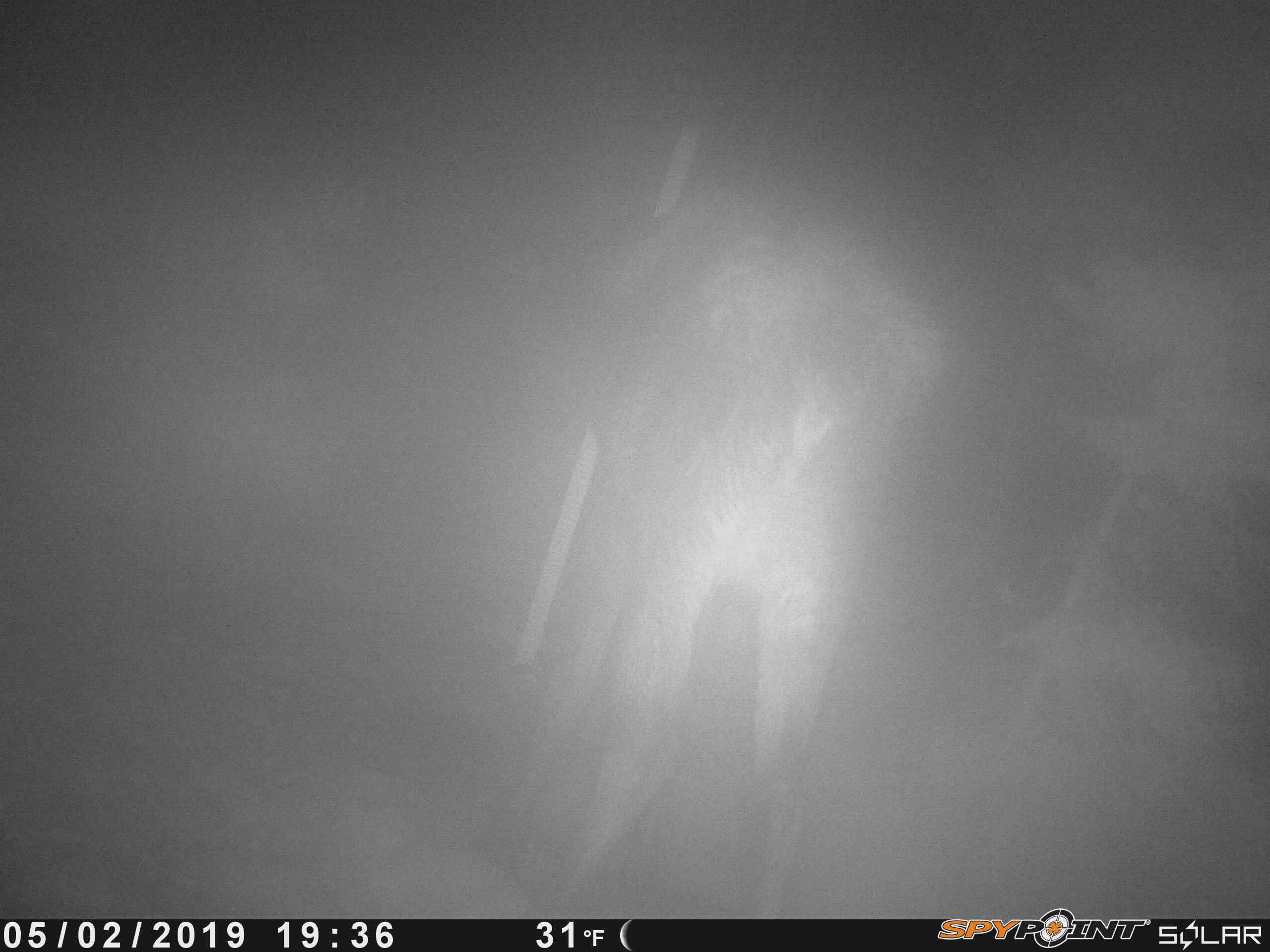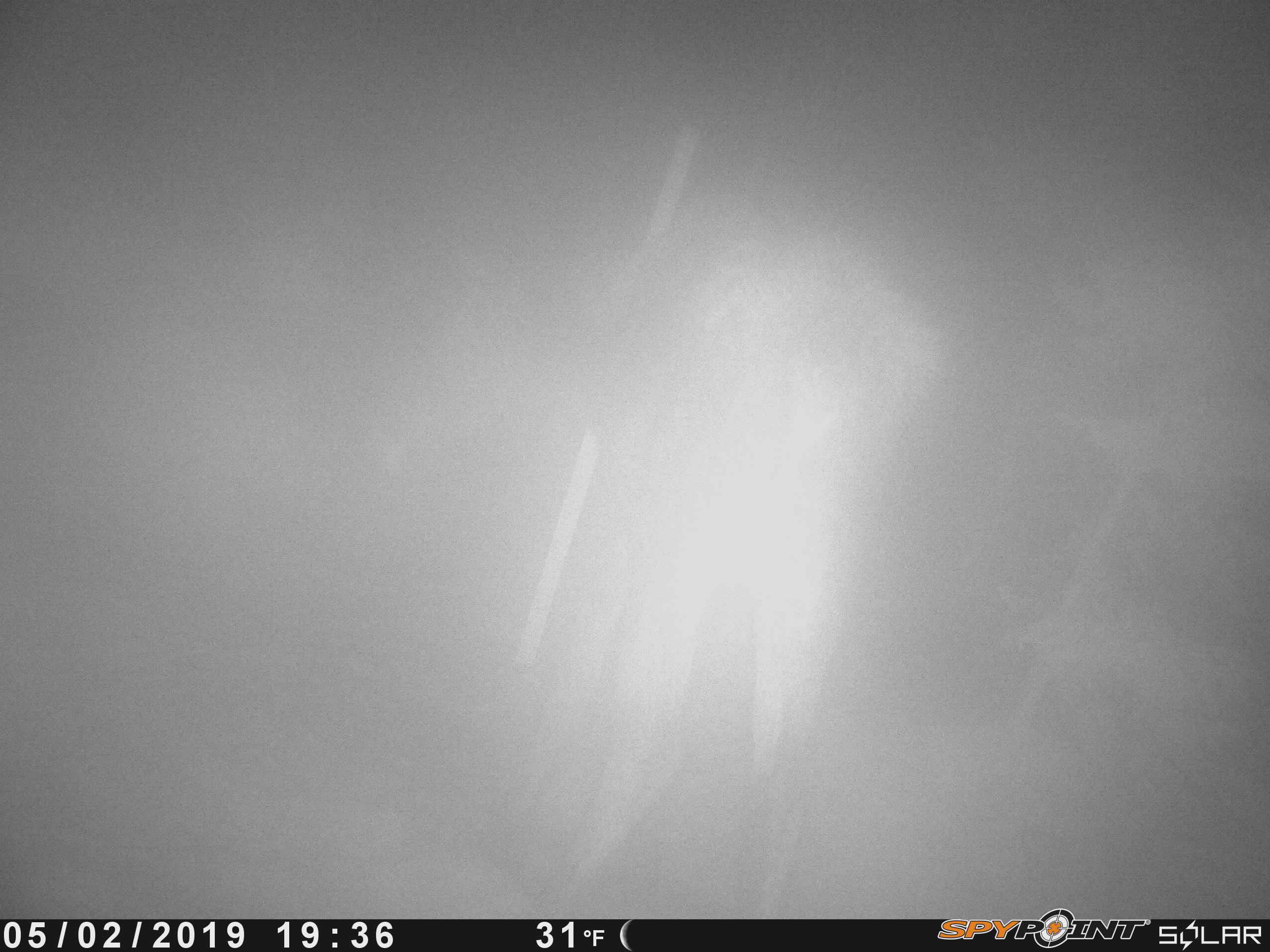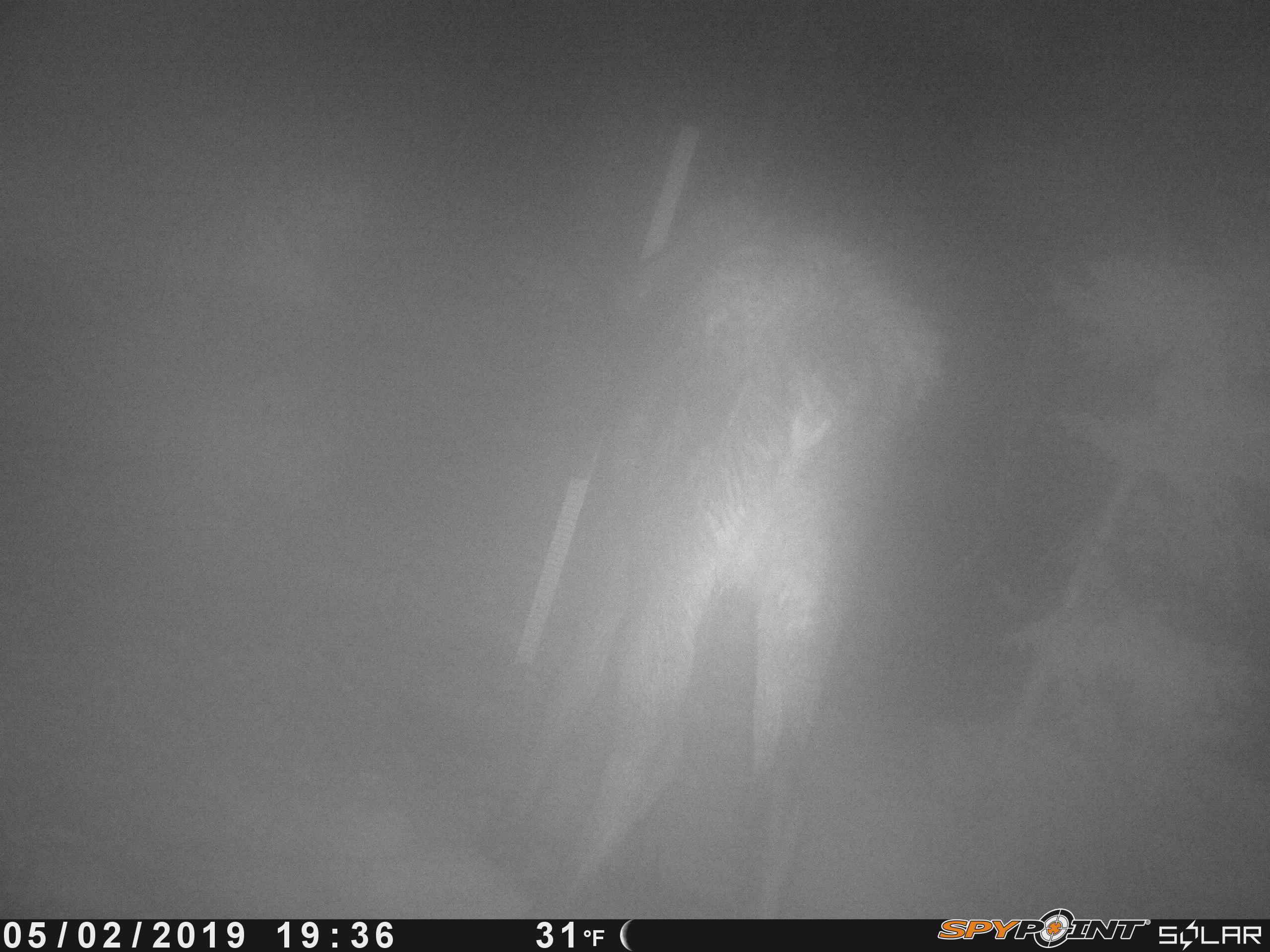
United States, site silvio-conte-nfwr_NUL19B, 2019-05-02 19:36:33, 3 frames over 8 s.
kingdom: Animalia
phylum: Chordata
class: Mammalia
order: Artiodactyla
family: Cervidae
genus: Alces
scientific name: Alces alces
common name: moose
Moose (Alces alces).